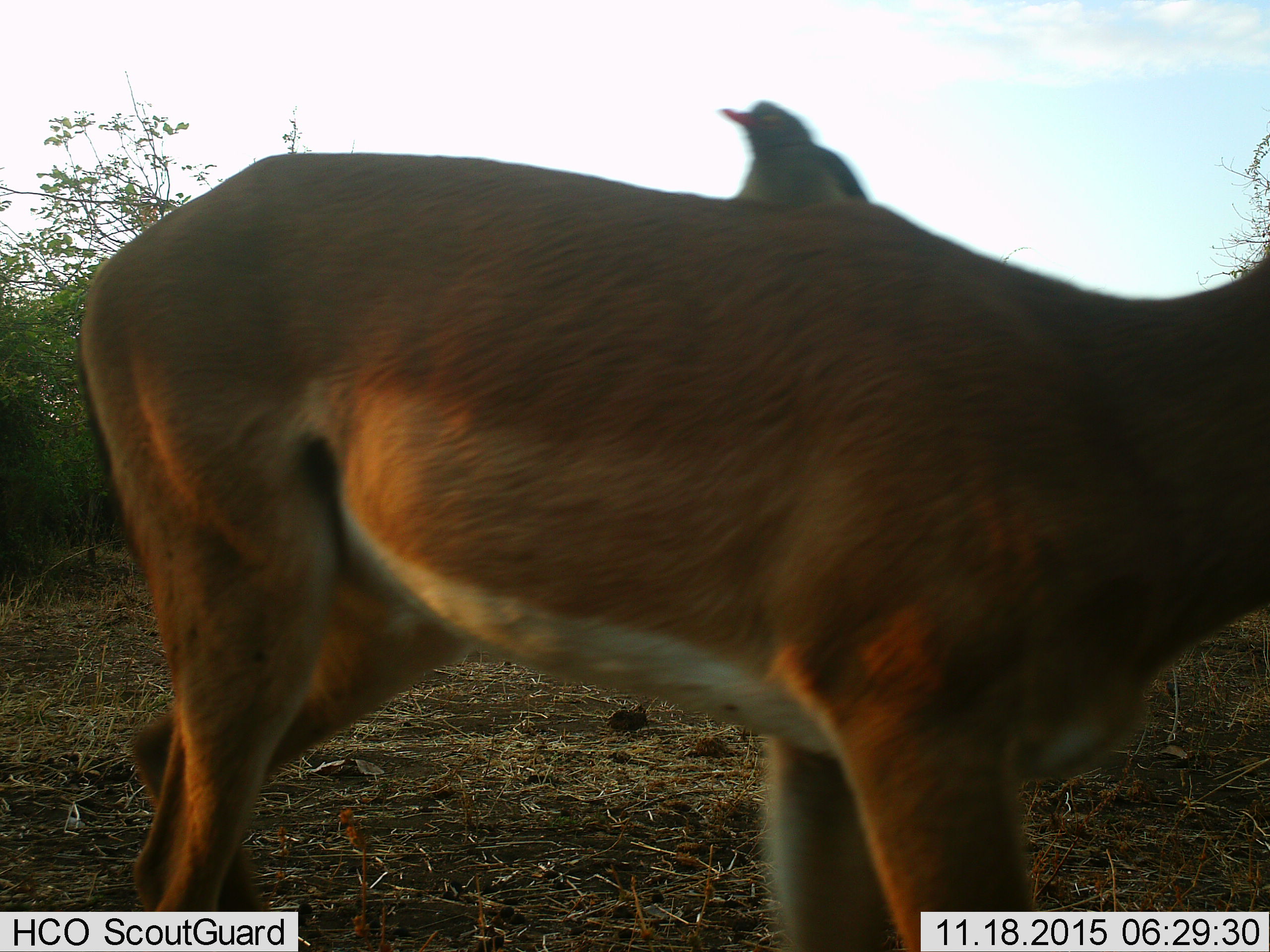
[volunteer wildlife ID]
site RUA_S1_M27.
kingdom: Animalia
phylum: Chordata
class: Aves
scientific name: Aves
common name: bird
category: birdother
Birdother (bird) (Aves), count 1. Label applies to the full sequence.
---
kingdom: Animalia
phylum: Chordata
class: Mammalia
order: Artiodactyla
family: Bovidae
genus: Aepyceros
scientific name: Aepyceros melampus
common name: impala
Impala (Aepyceros melampus), count 1. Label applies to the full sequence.